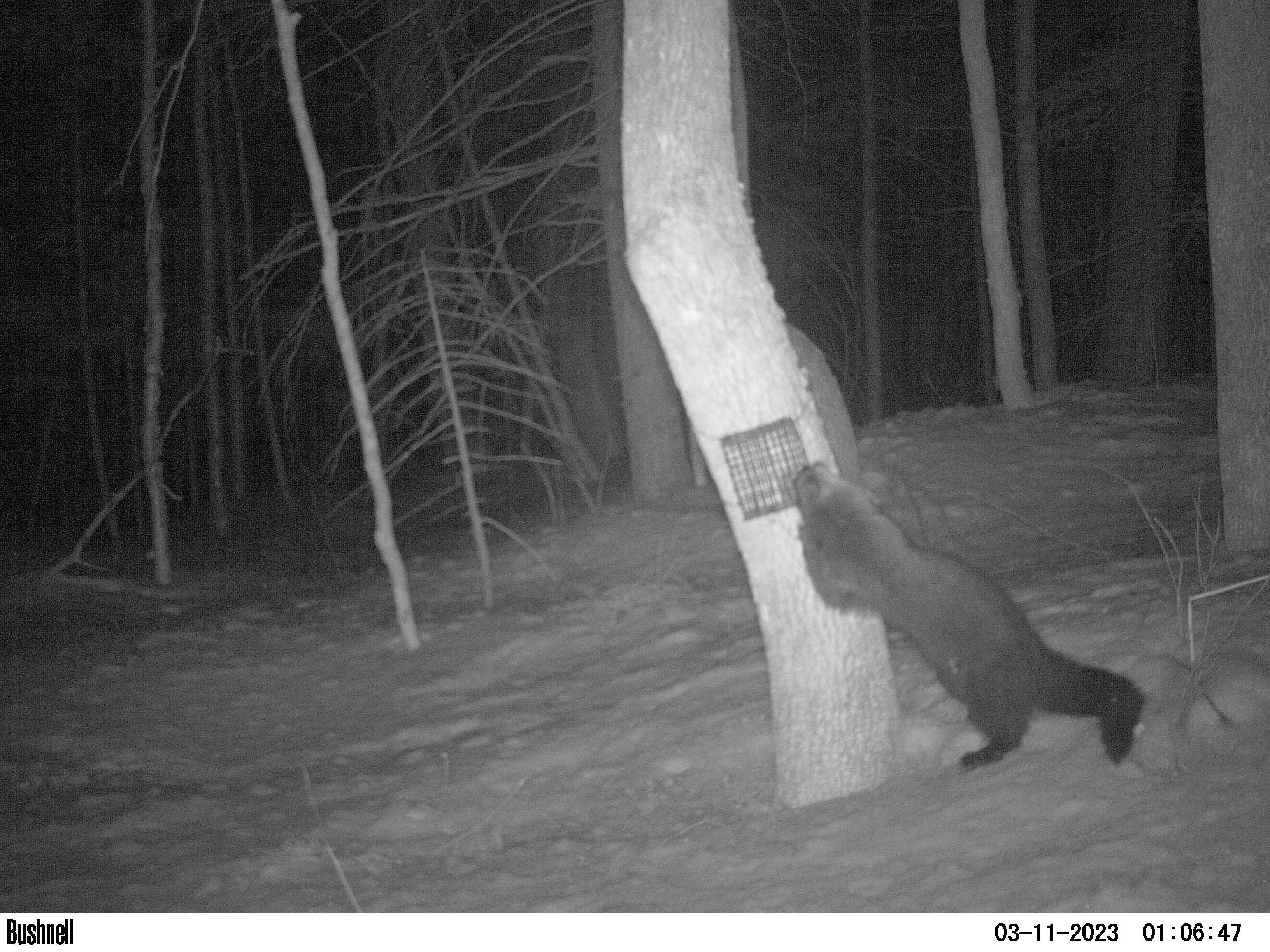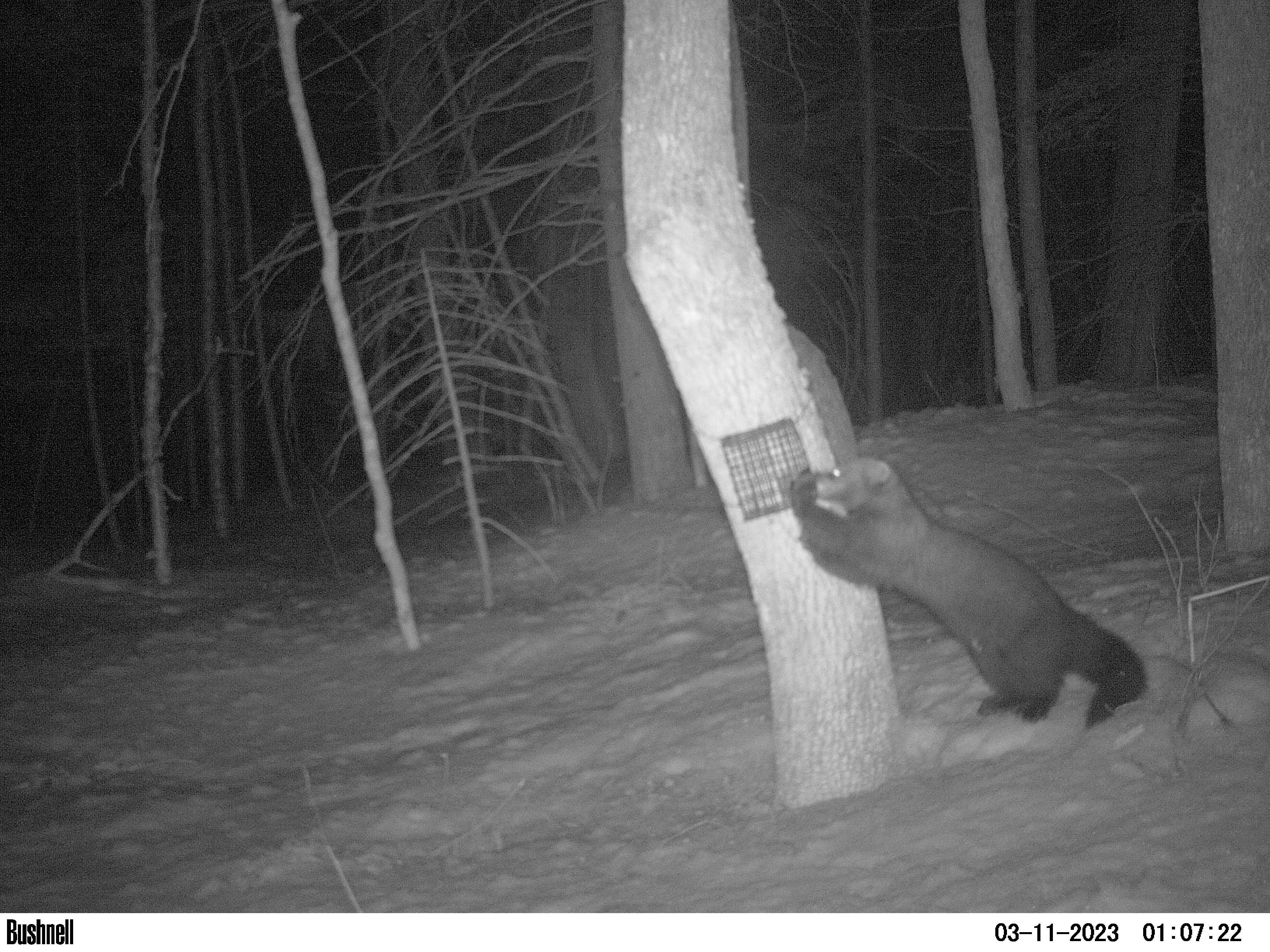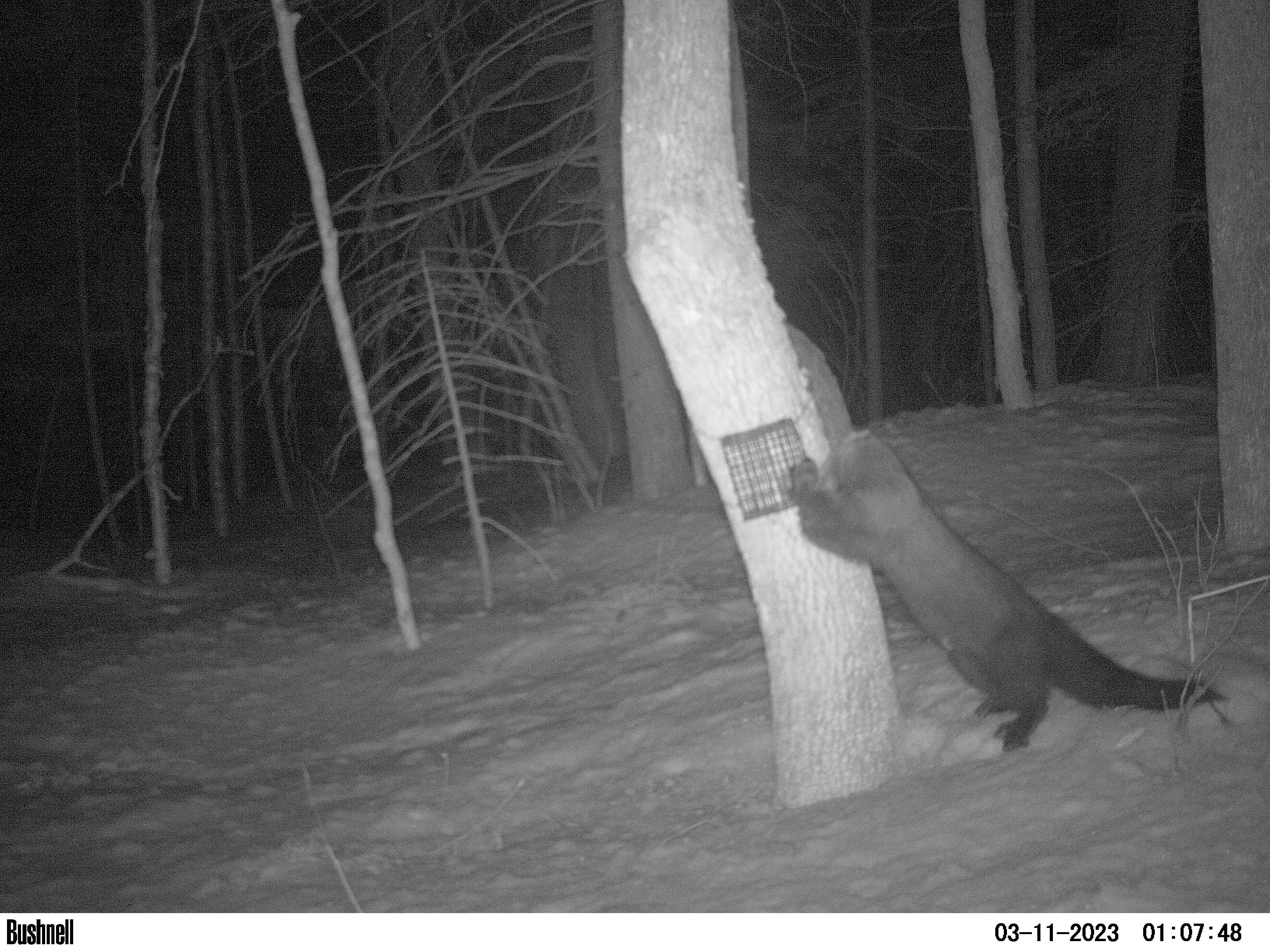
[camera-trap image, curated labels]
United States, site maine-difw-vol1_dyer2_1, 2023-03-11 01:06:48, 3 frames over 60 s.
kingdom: Animalia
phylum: Chordata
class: Mammalia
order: Carnivora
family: Mustelidae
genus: Pekania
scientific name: Pekania pennanti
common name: fisher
Fisher (Pekania pennanti).